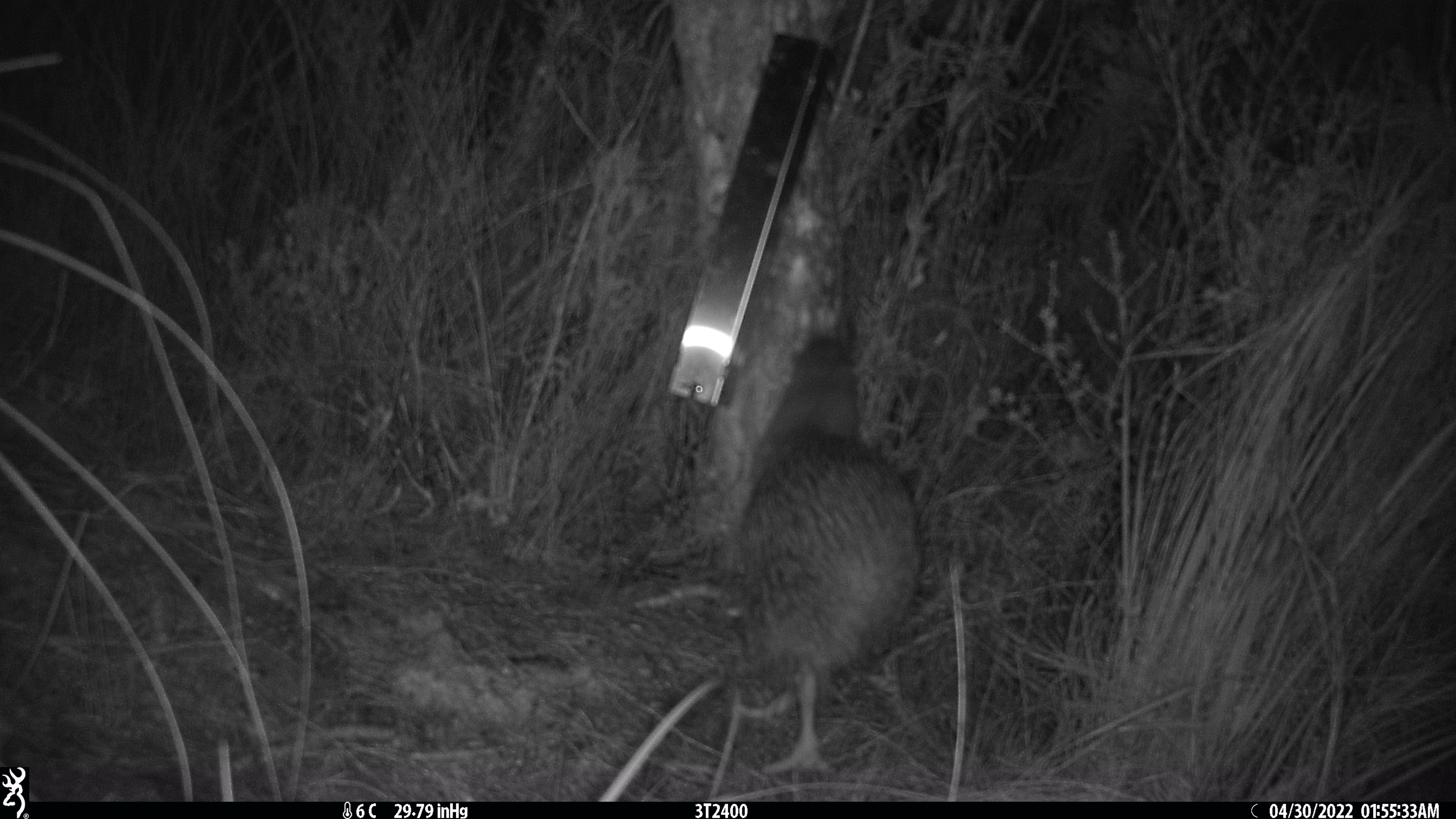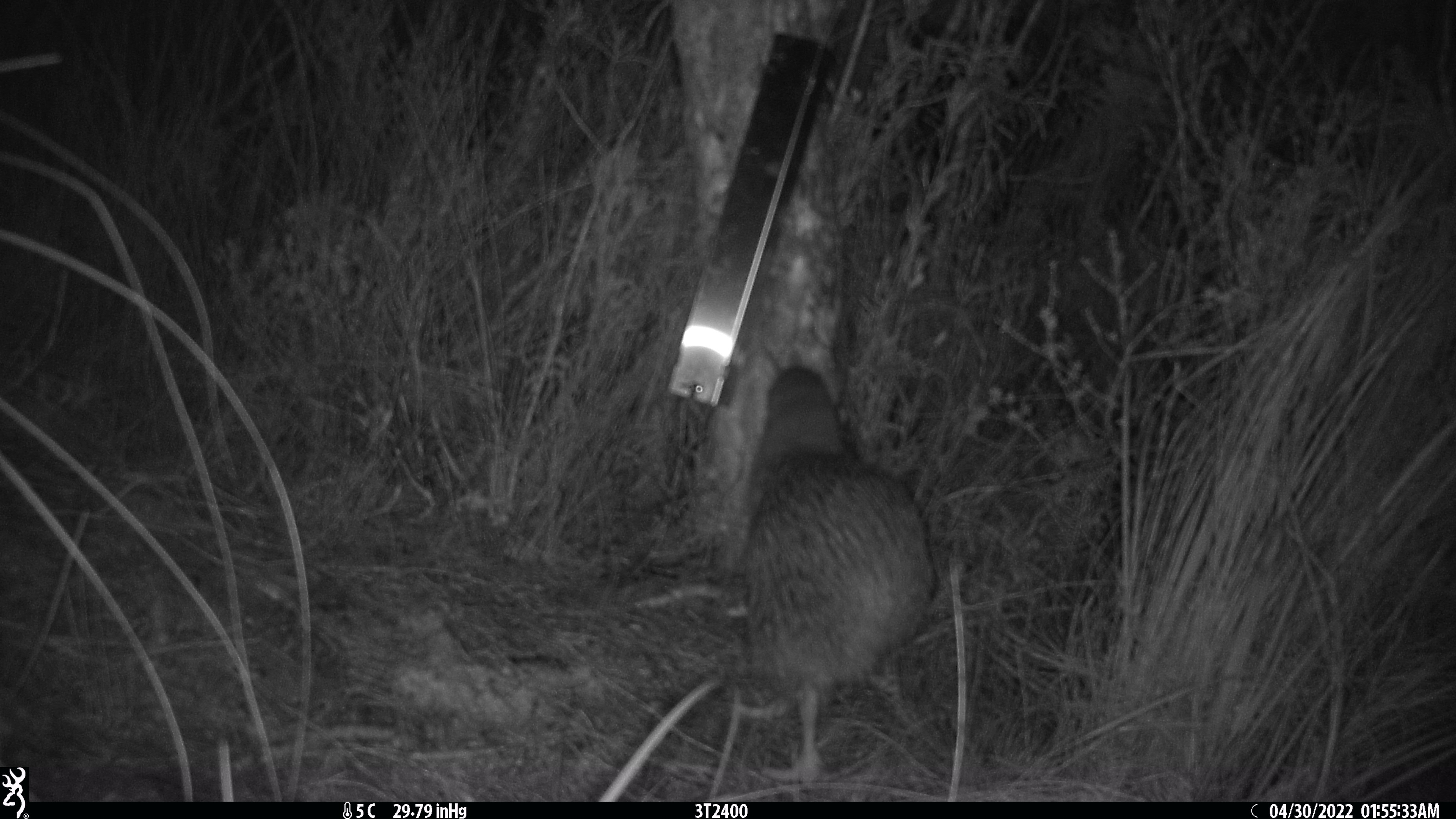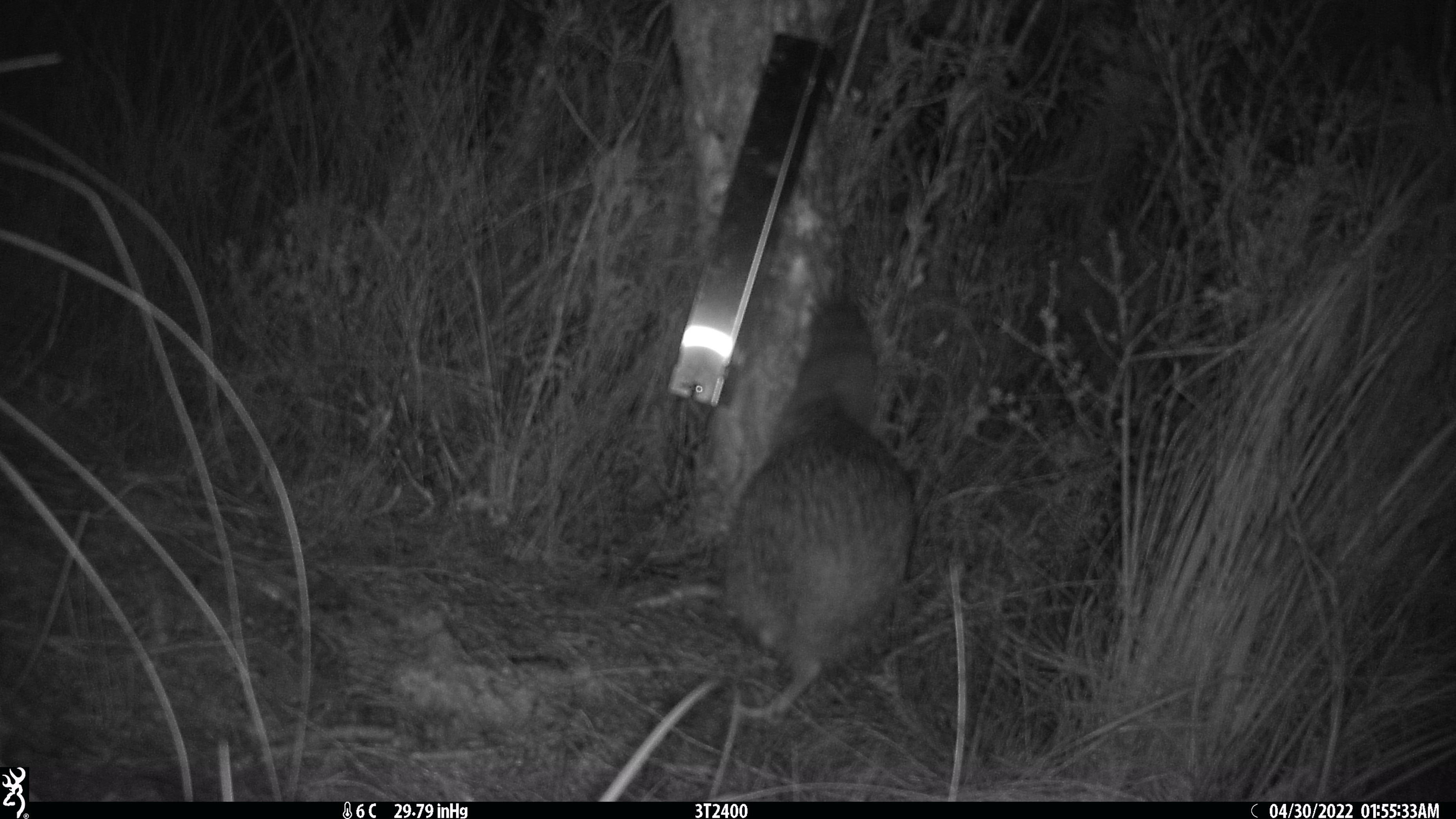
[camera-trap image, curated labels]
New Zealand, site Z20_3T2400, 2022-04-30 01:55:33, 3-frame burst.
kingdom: Animalia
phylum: Chordata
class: Aves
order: Apterygiformes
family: Apterygidae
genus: Apteryx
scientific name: Apteryx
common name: kiwi